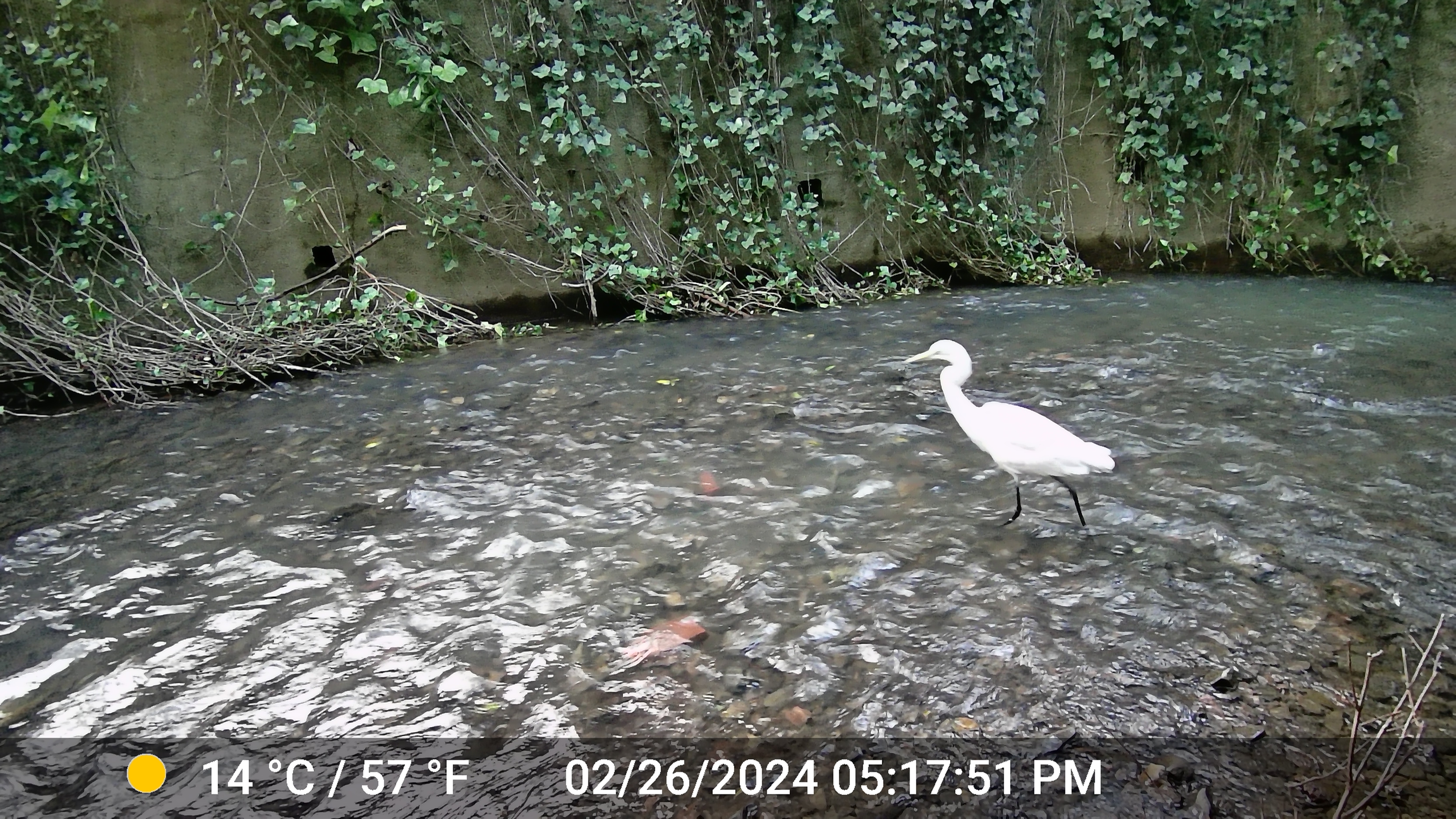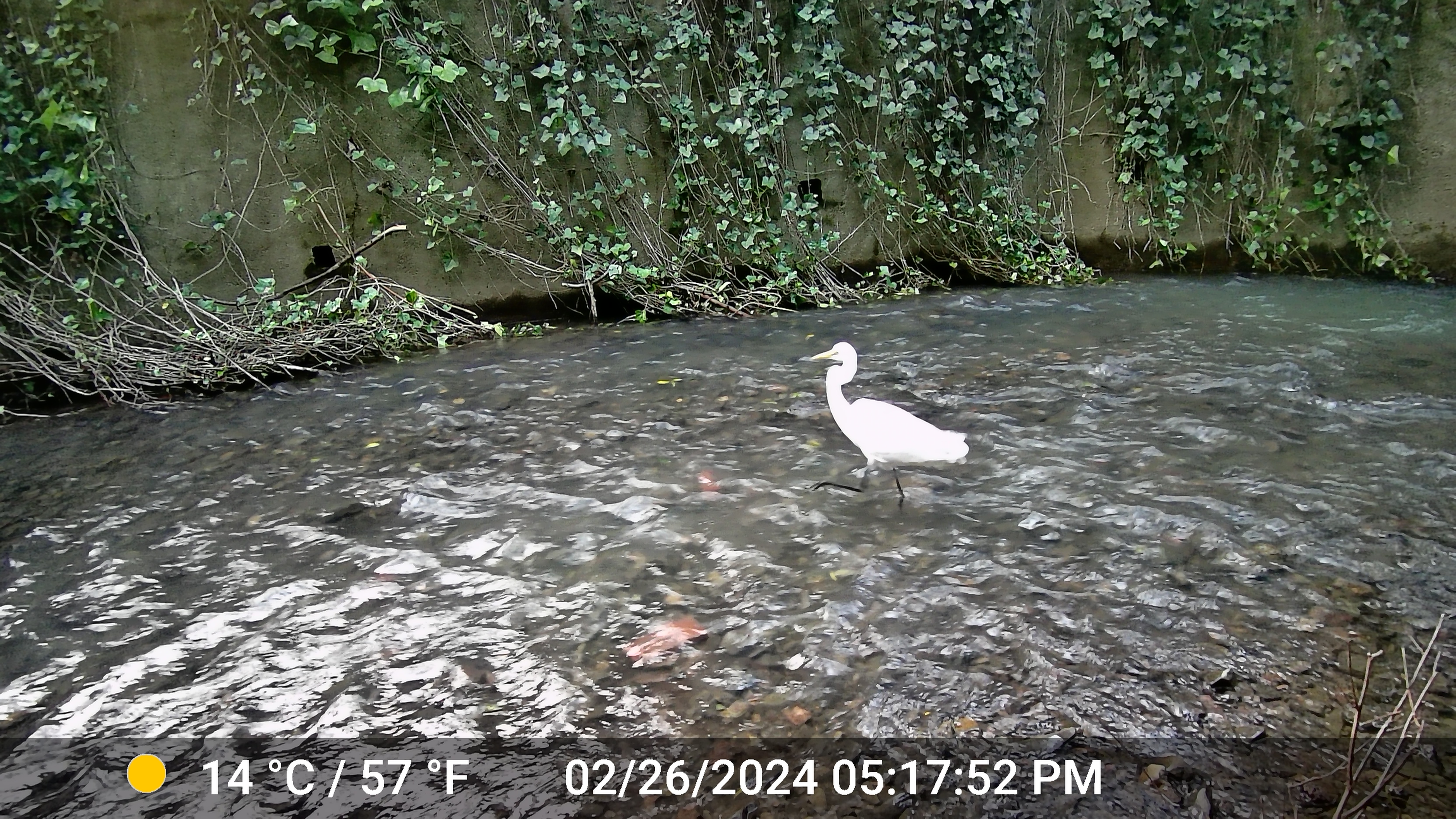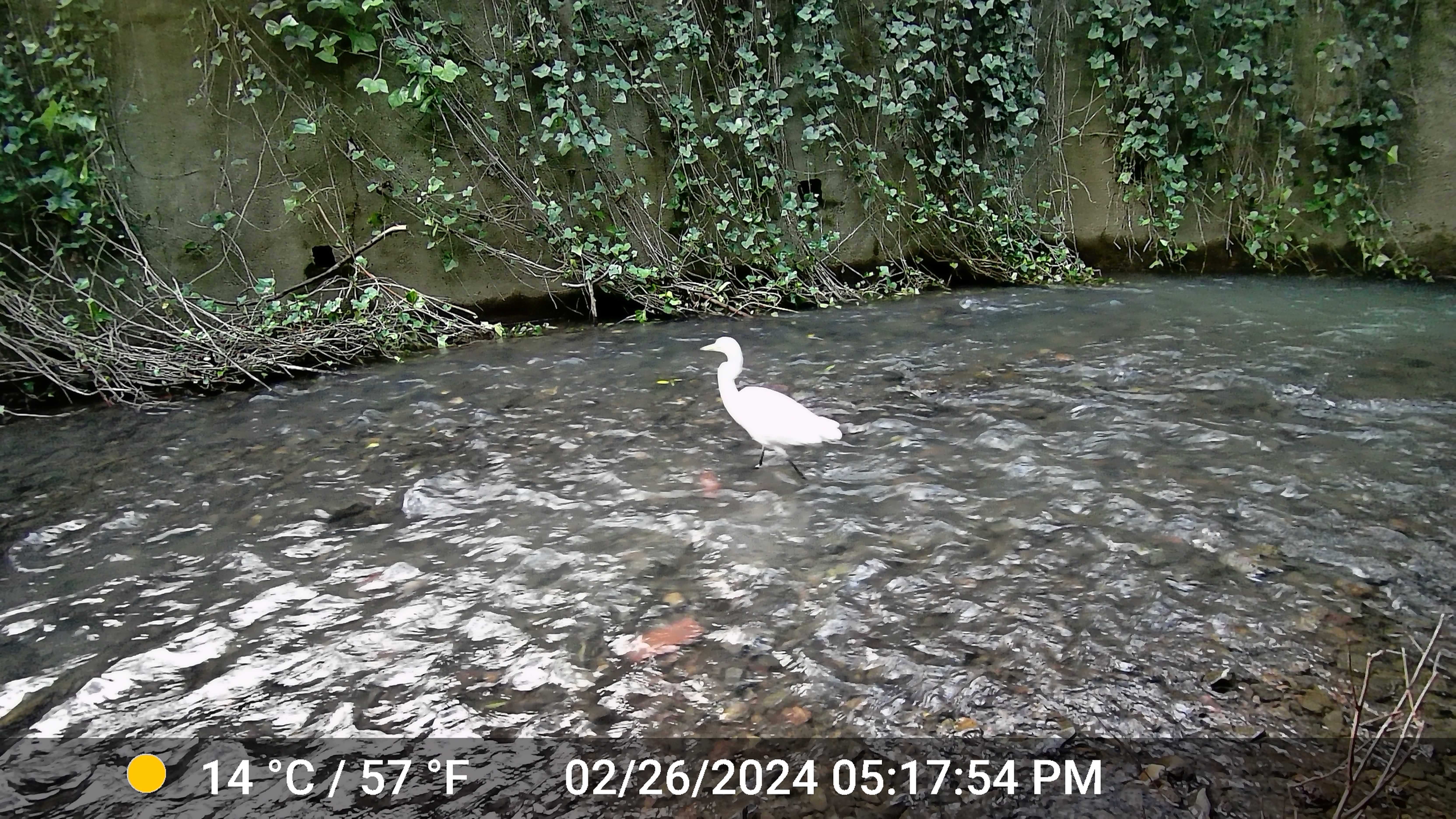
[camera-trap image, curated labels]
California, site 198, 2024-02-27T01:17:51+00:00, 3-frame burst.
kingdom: Animalia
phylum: Chordata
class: Aves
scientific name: Aves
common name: bird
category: unknown bird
Unknown bird (bird) (Aves).